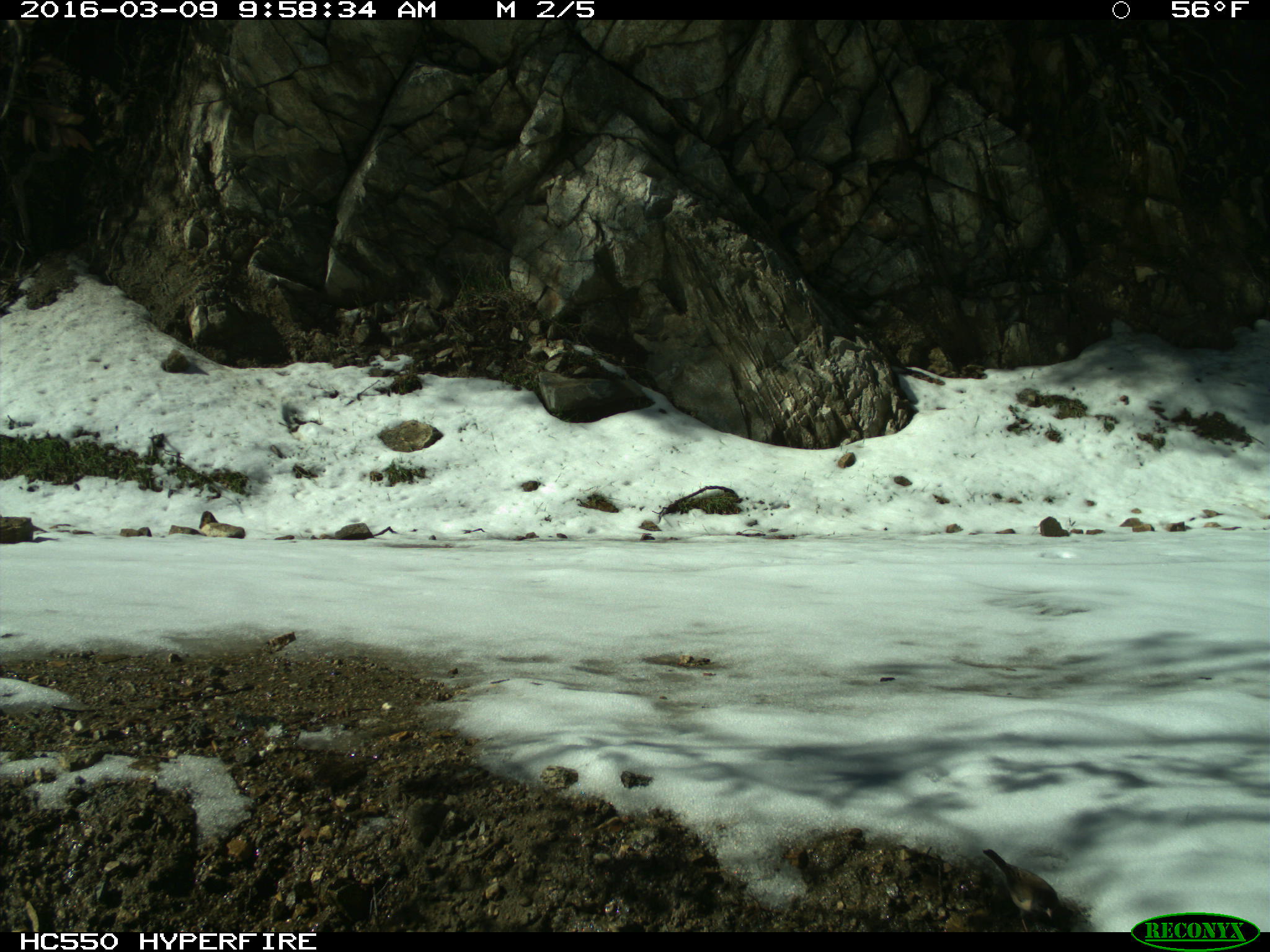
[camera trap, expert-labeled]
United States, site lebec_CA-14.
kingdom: Animalia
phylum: Chordata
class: Aves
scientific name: Aves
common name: birds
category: unidentified bird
Unidentified bird (birds) (Aves).